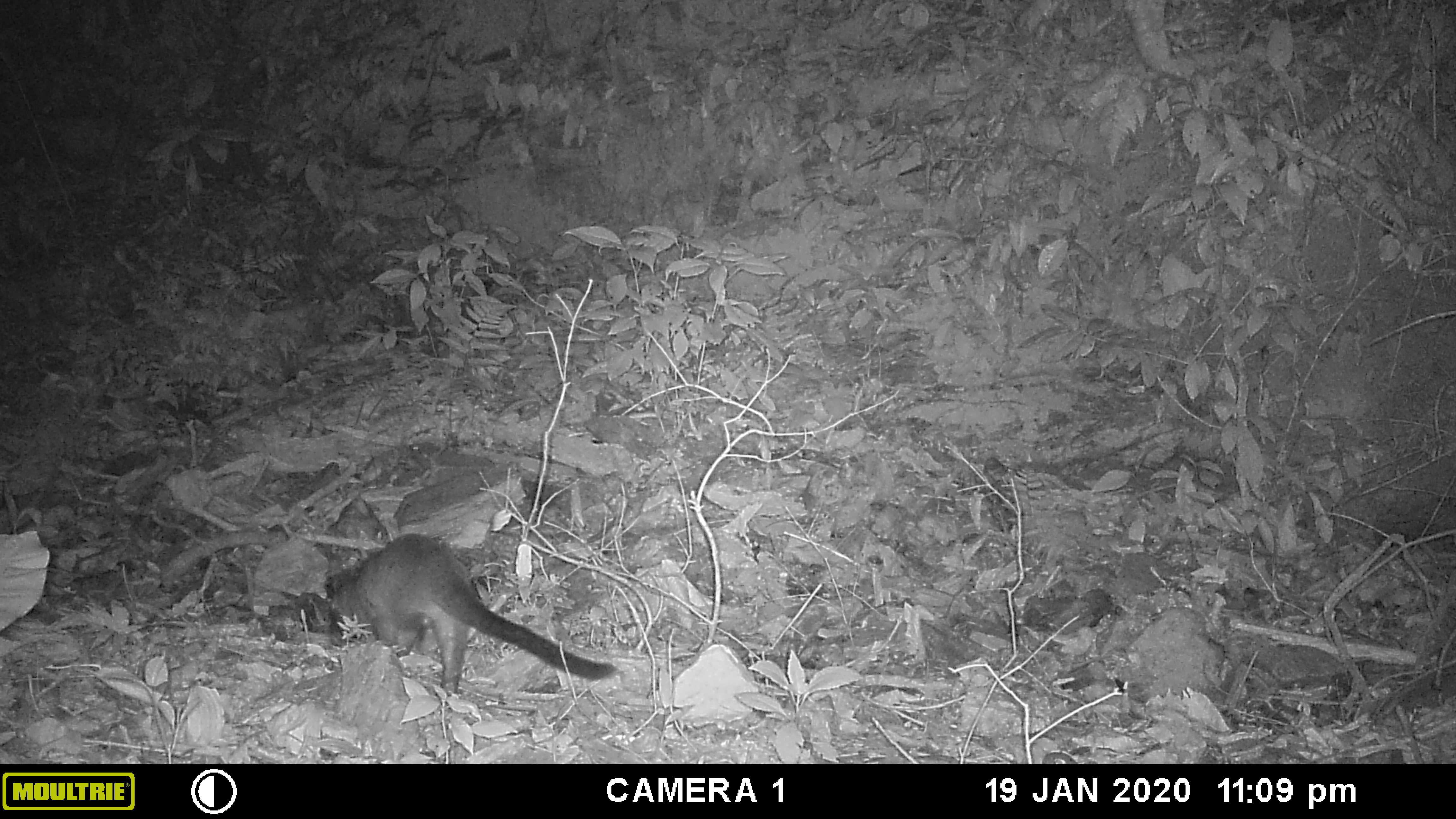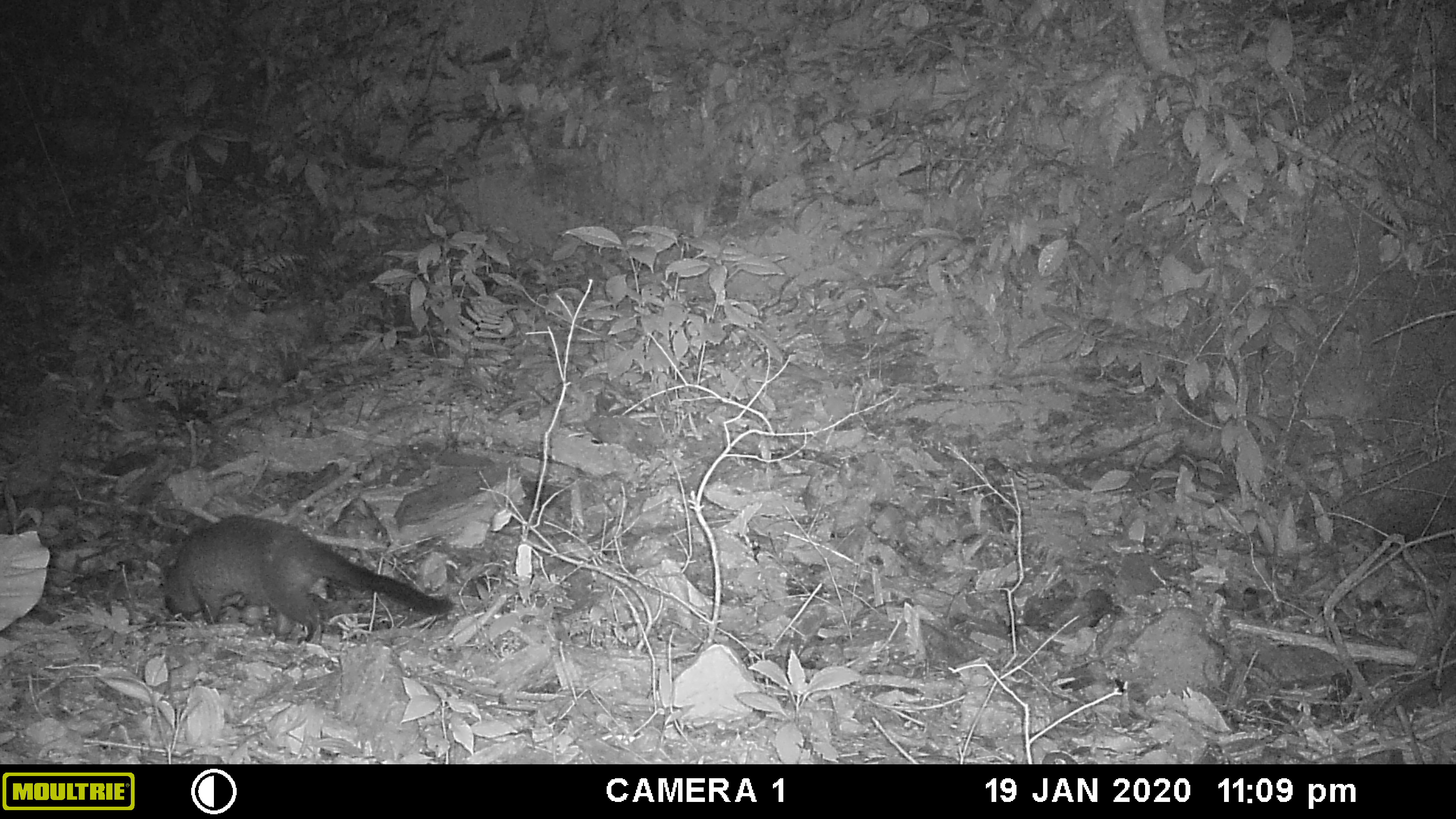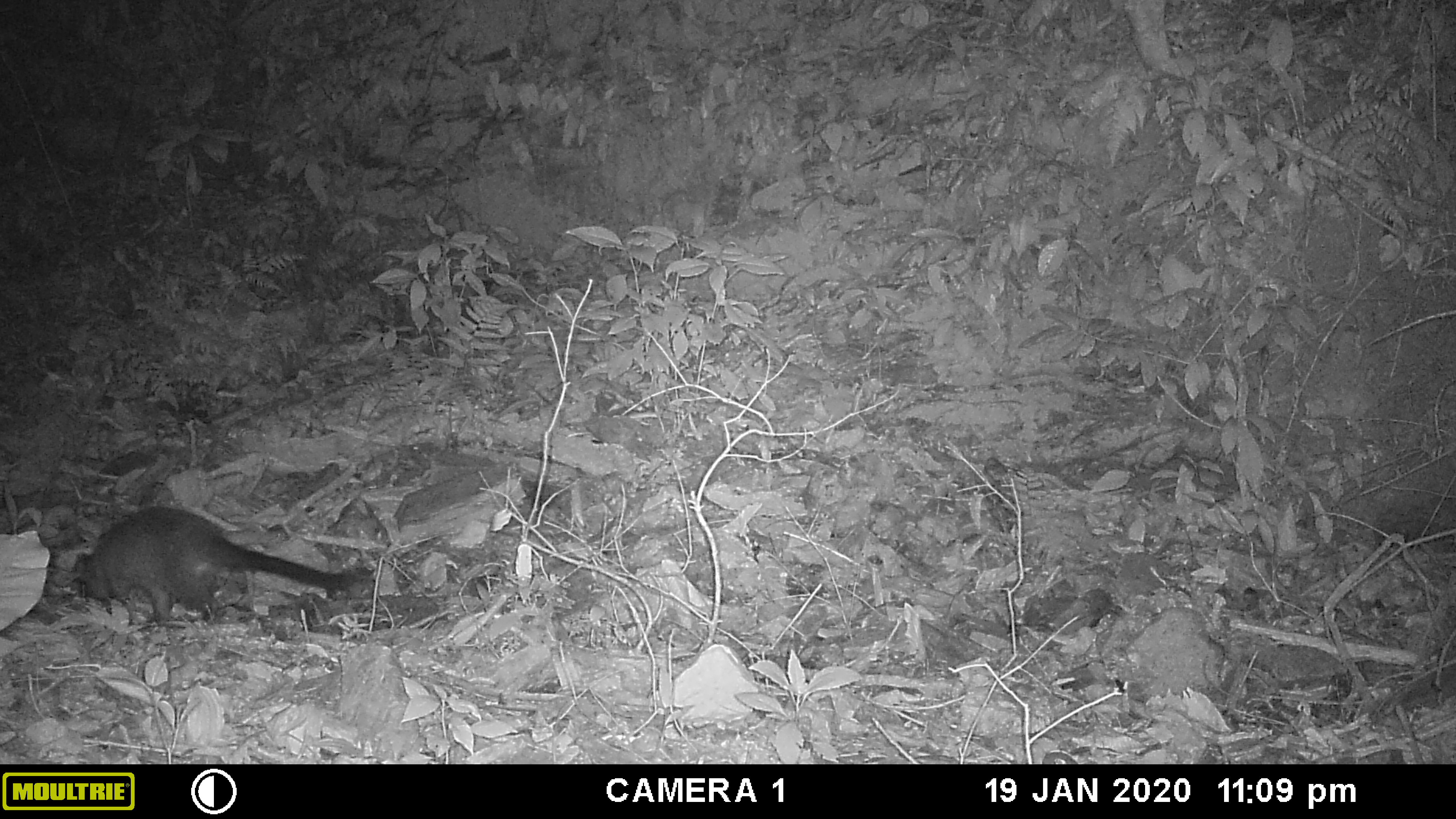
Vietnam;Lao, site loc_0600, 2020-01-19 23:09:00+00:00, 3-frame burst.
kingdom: Animalia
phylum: Chordata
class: Mammalia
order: Carnivora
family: Viverridae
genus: Paguma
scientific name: Paguma larvata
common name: masked palm civet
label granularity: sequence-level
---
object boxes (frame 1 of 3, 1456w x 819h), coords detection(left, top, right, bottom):
masked palm civet: detection(323, 531, 618, 696)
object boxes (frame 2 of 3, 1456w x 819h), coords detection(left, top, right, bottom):
masked palm civet: detection(163, 514, 454, 642)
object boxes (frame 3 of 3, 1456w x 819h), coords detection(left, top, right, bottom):
masked palm civet: detection(72, 506, 355, 626)